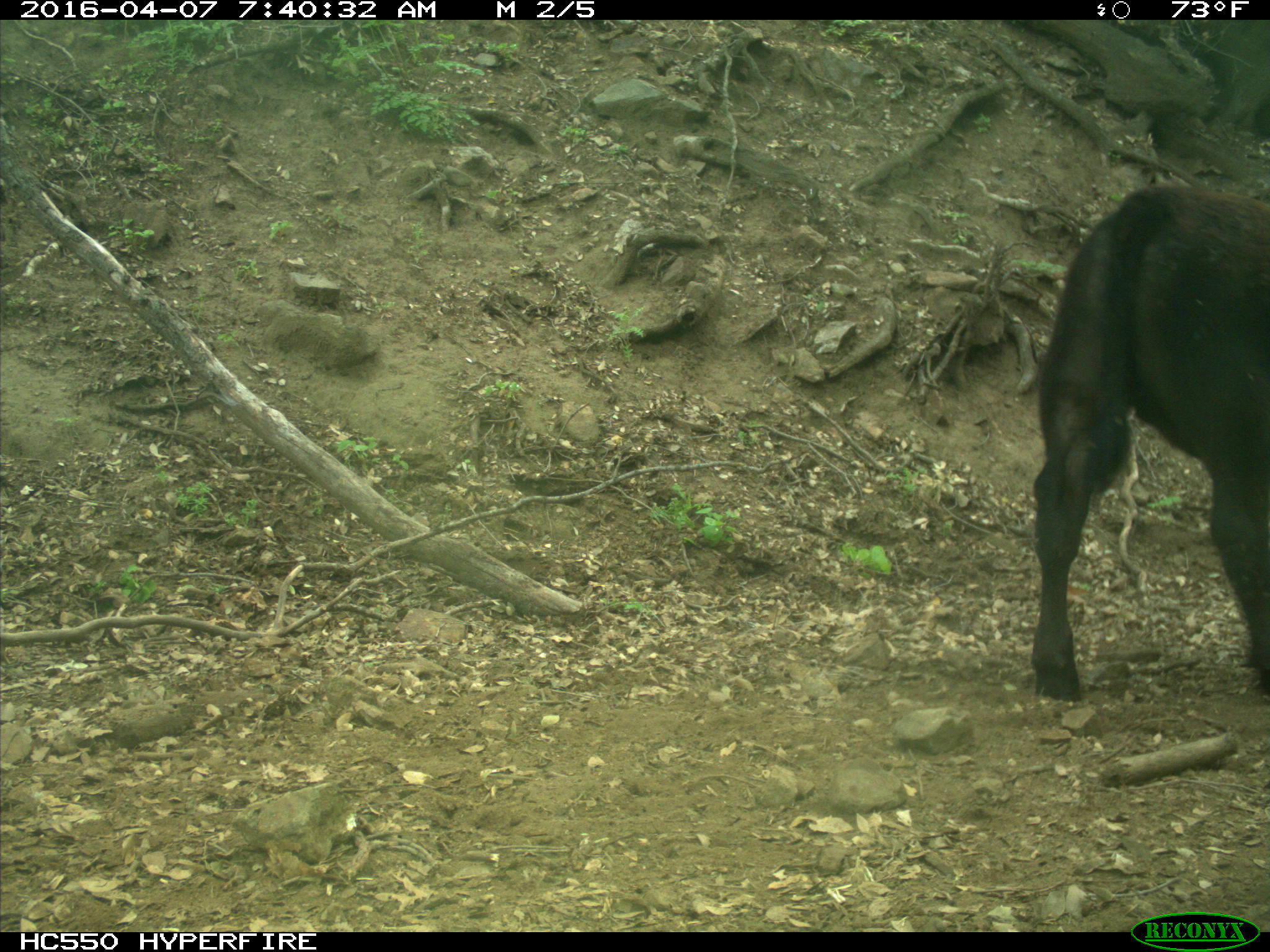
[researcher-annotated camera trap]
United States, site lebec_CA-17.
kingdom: Animalia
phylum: Chordata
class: Mammalia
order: Artiodactyla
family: Bovidae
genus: Bos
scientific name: Bos taurus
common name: domestic cow